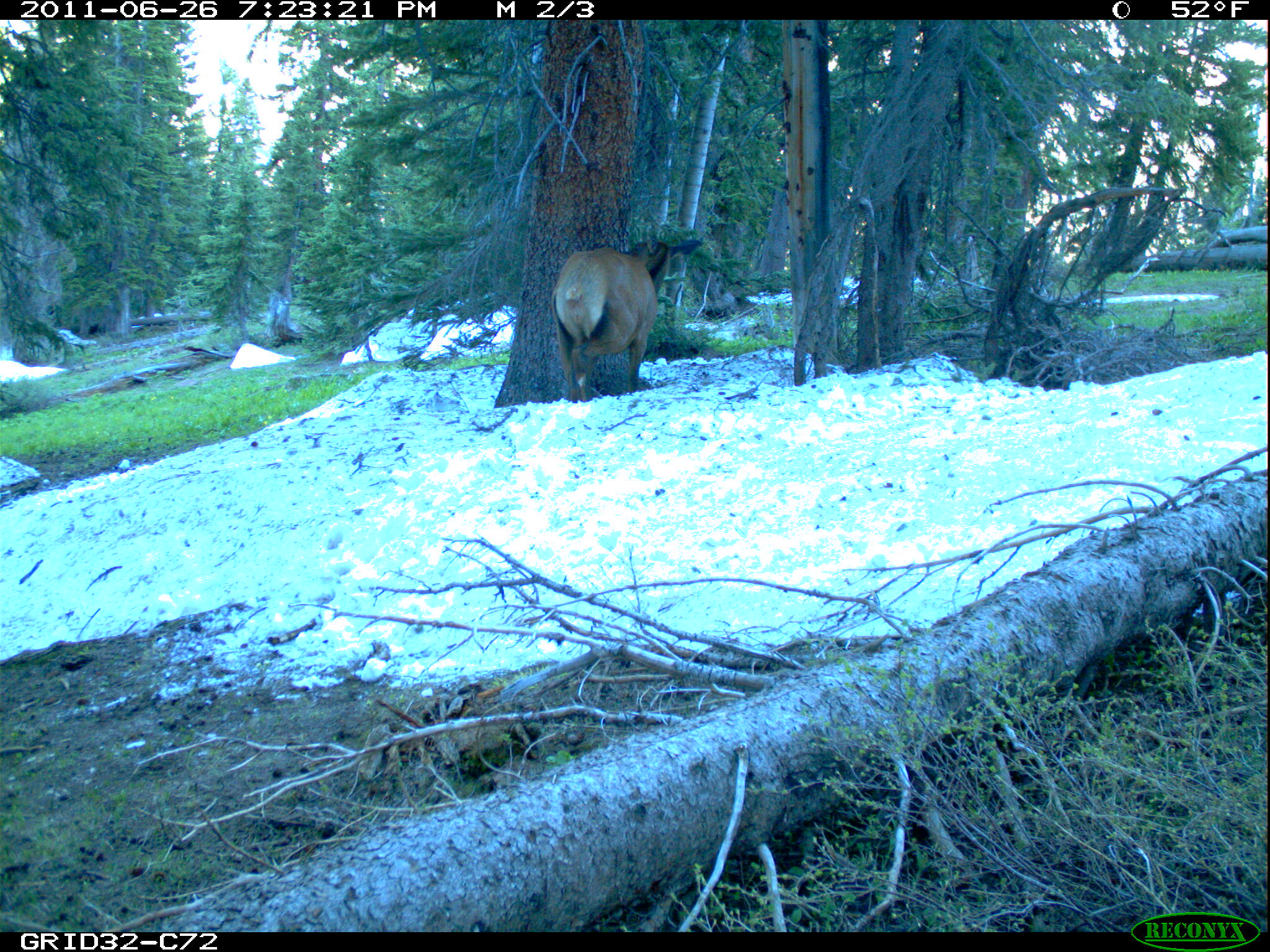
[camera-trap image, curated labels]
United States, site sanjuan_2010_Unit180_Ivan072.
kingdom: Animalia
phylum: Chordata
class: Mammalia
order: Artiodactyla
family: Cervidae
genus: Cervus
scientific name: Cervus elaphus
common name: red deer